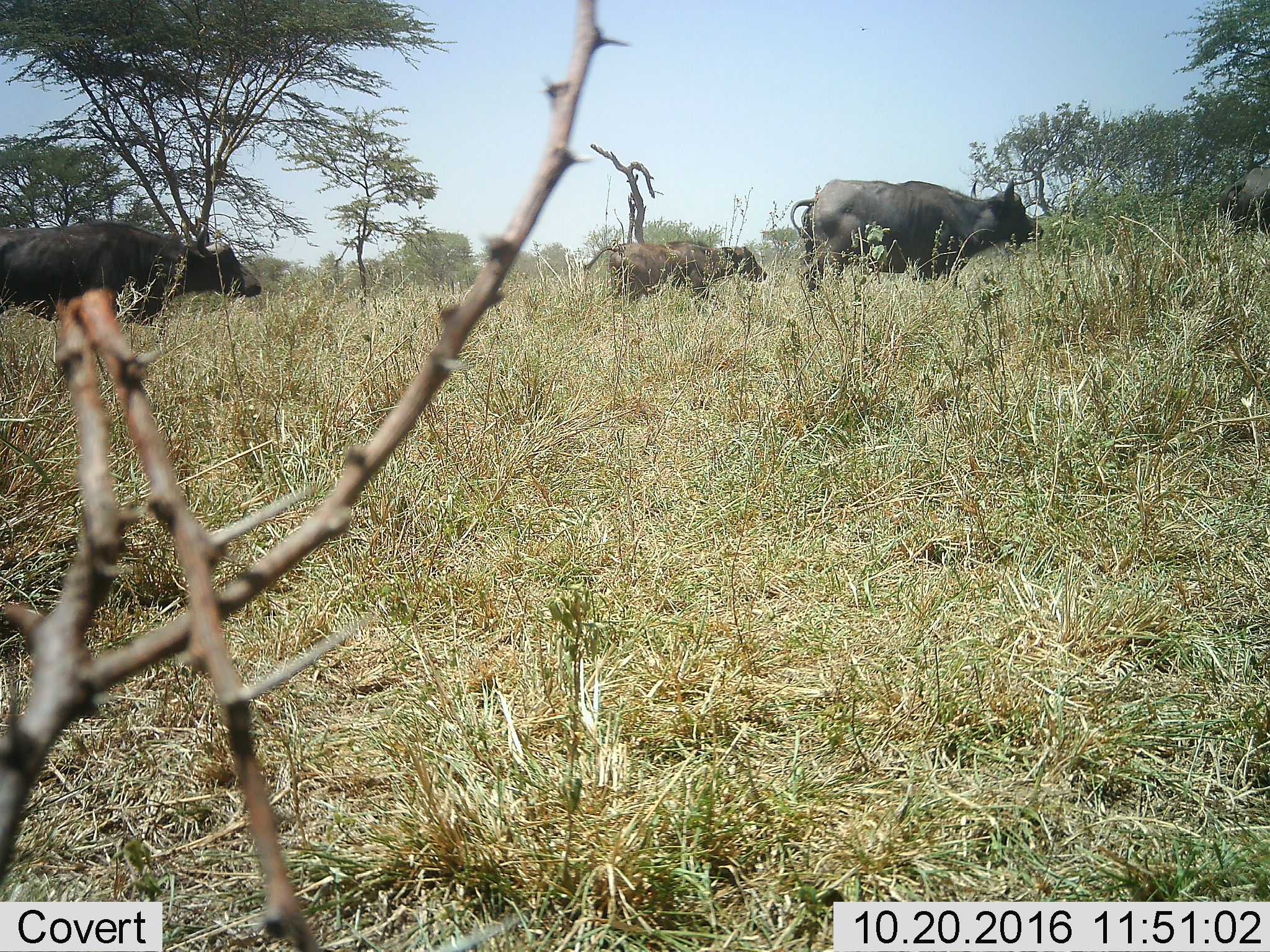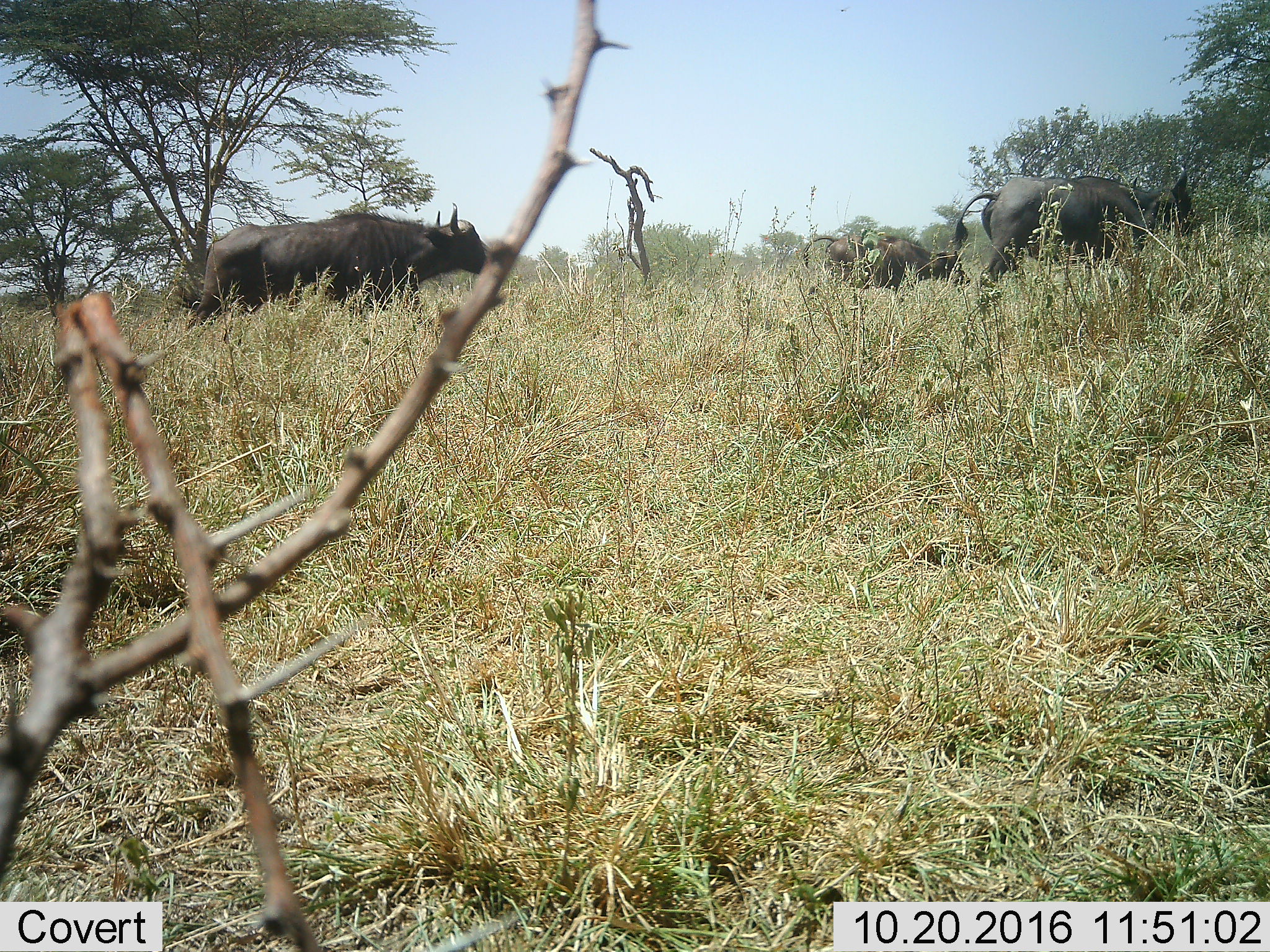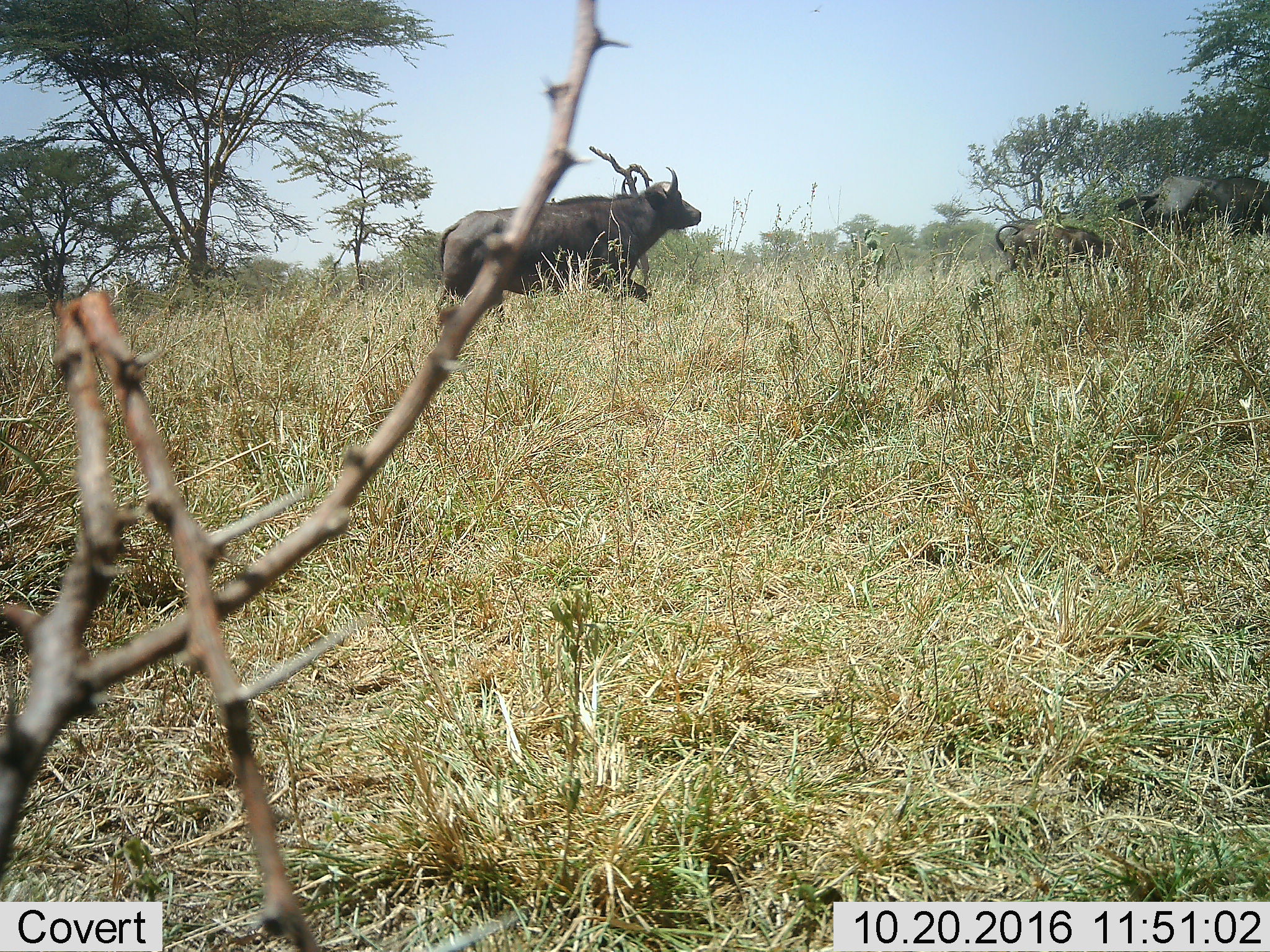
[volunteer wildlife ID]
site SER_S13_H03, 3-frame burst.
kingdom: Animalia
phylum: Chordata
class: Mammalia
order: Artiodactyla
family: Bovidae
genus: Syncerus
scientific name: Syncerus caffer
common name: african buffalo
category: buffalo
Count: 4.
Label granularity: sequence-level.